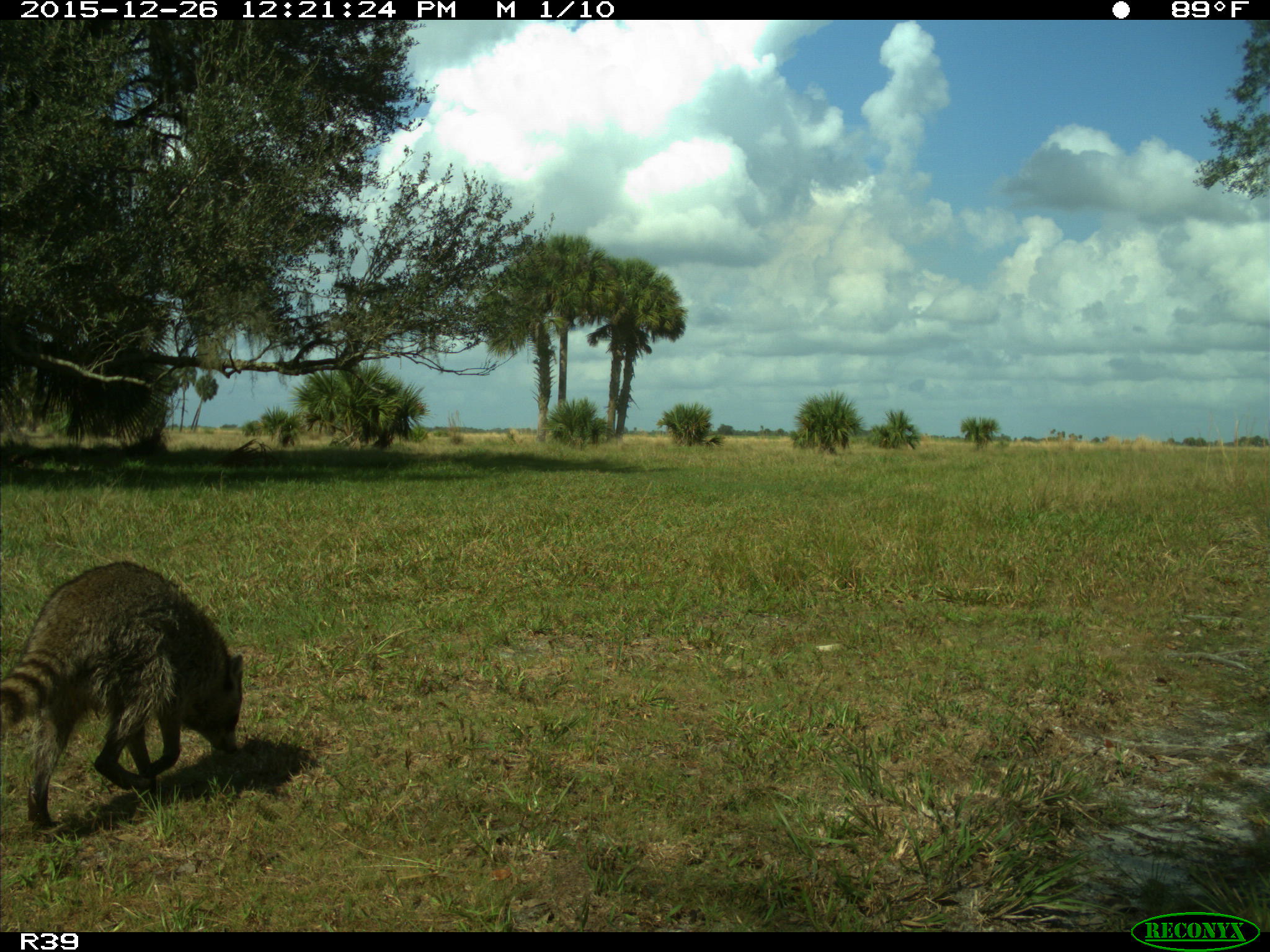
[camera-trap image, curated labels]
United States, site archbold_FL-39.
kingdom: Animalia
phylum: Chordata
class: Mammalia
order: Carnivora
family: Procyonidae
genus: Procyon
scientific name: Procyon lotor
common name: common raccoon